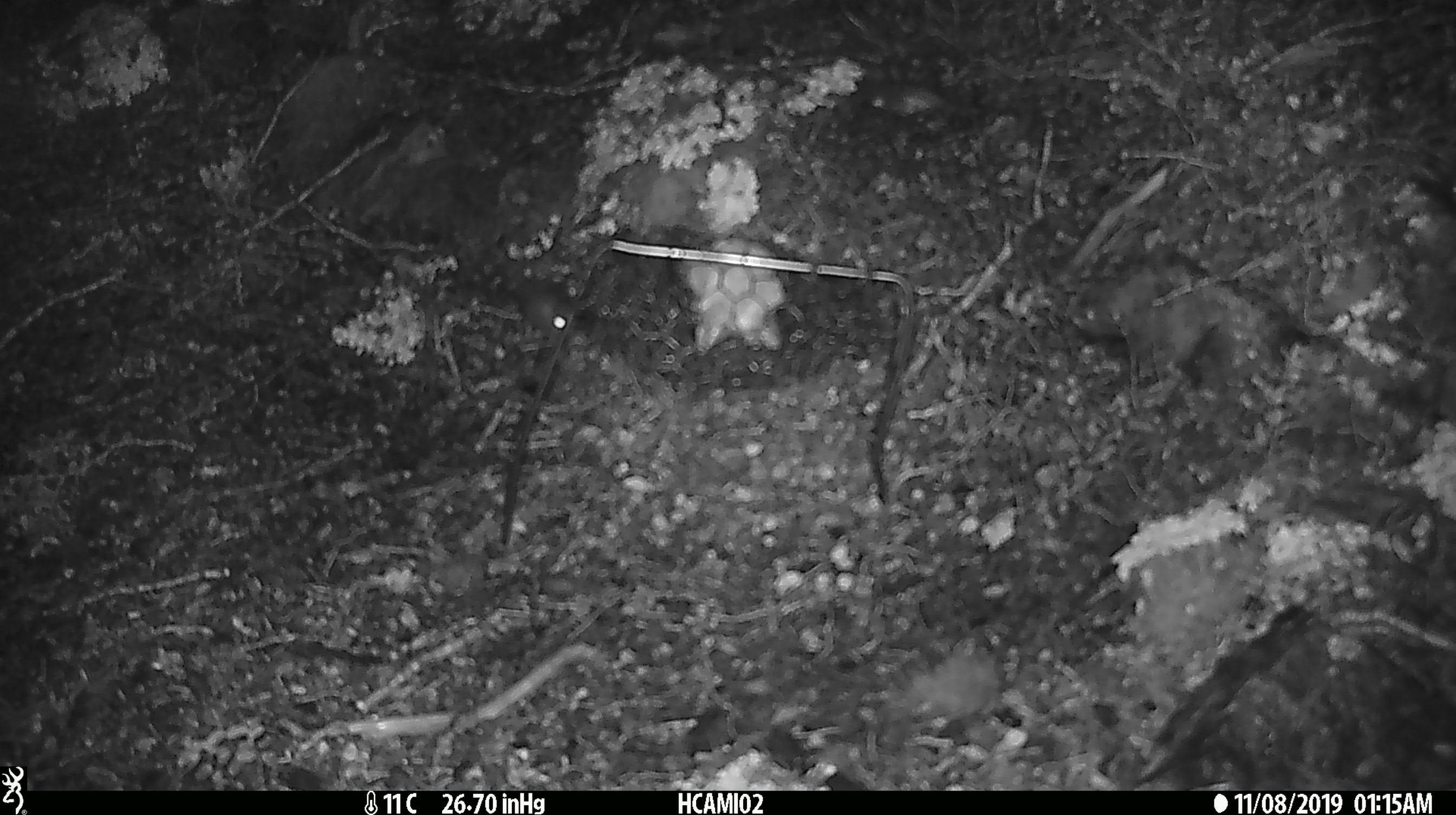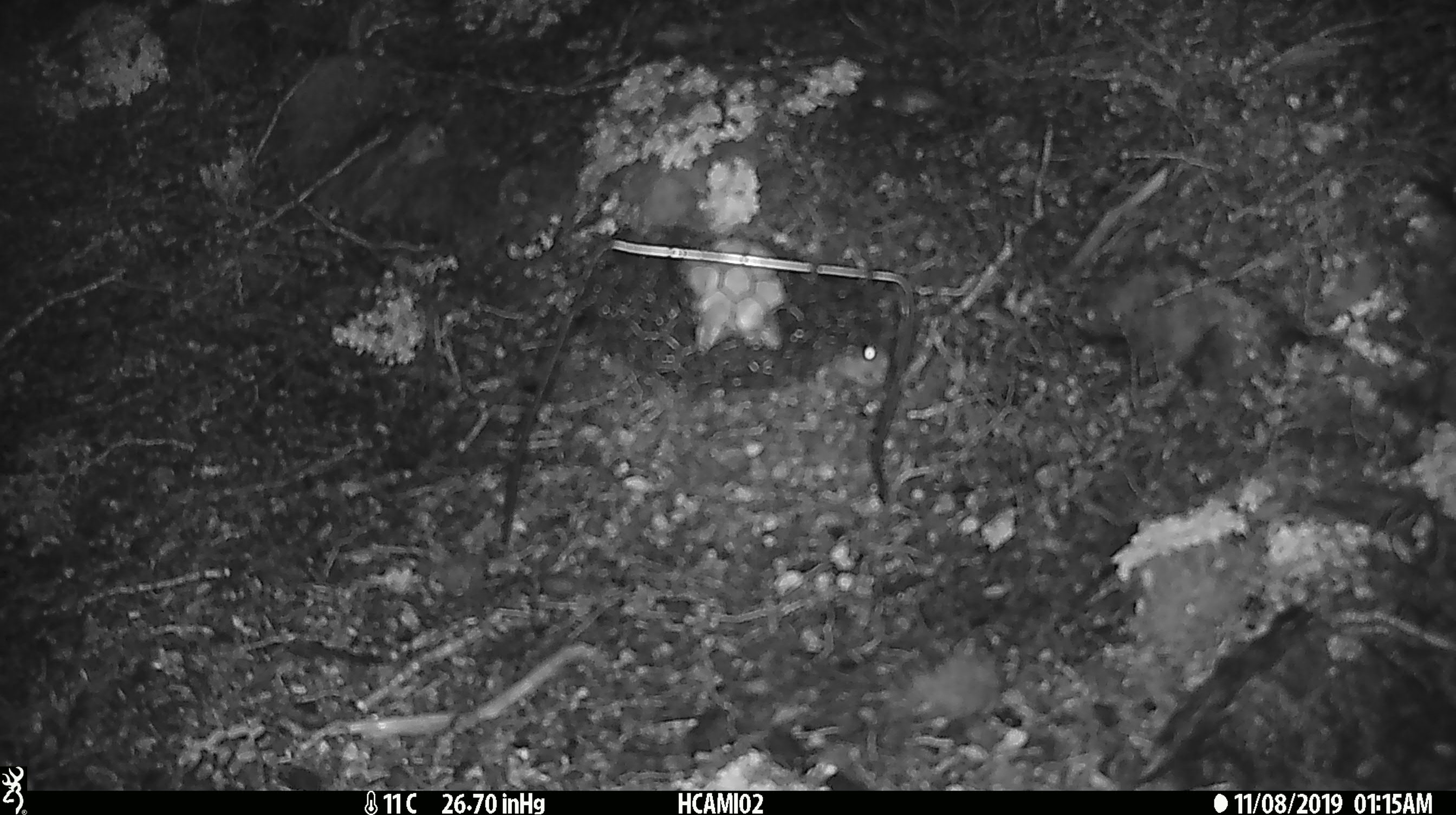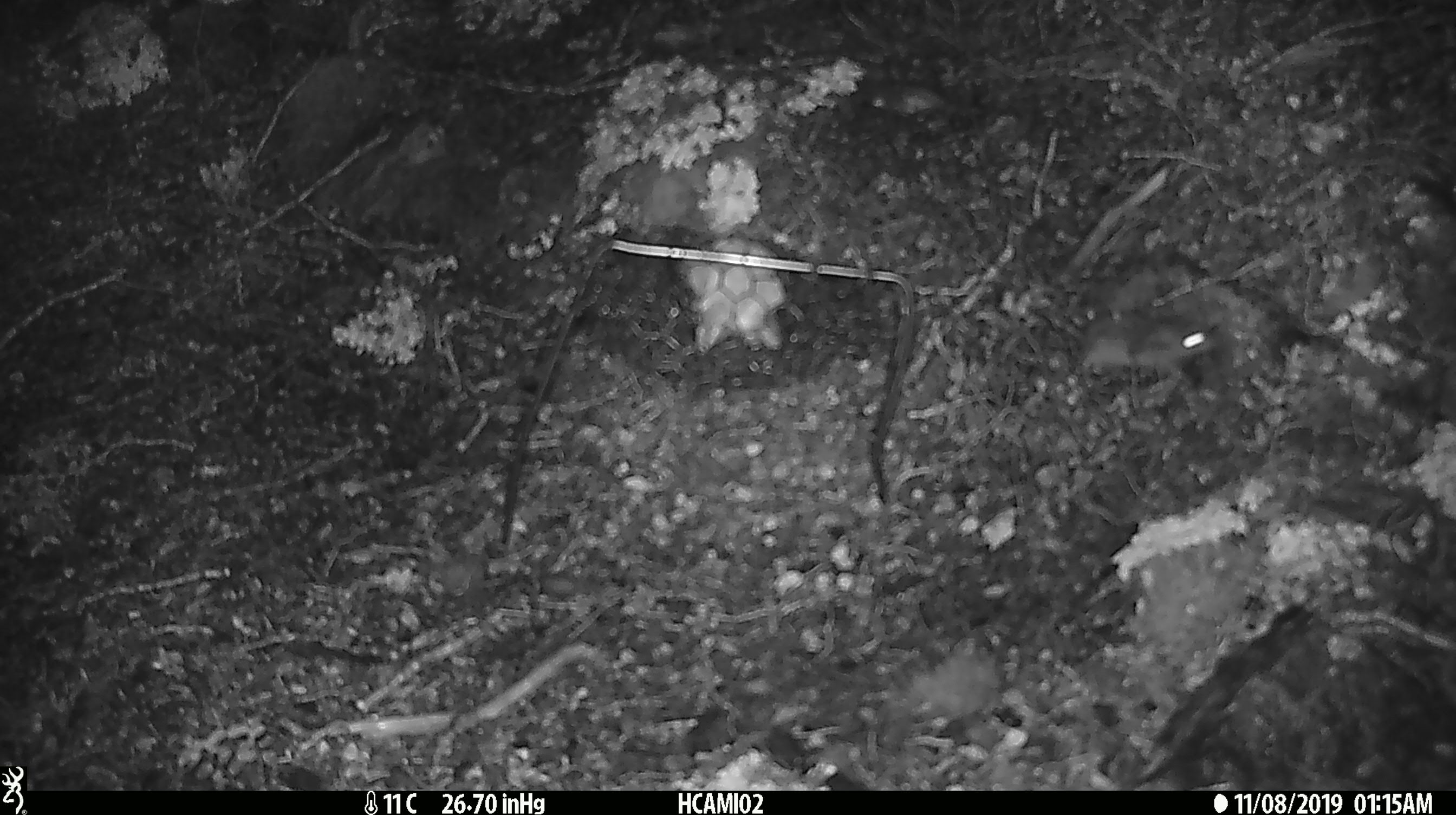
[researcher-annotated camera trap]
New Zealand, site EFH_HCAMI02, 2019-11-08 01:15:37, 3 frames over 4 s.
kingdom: Animalia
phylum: Chordata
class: Mammalia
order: Rodentia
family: Muridae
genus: Mus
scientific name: Mus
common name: mouse